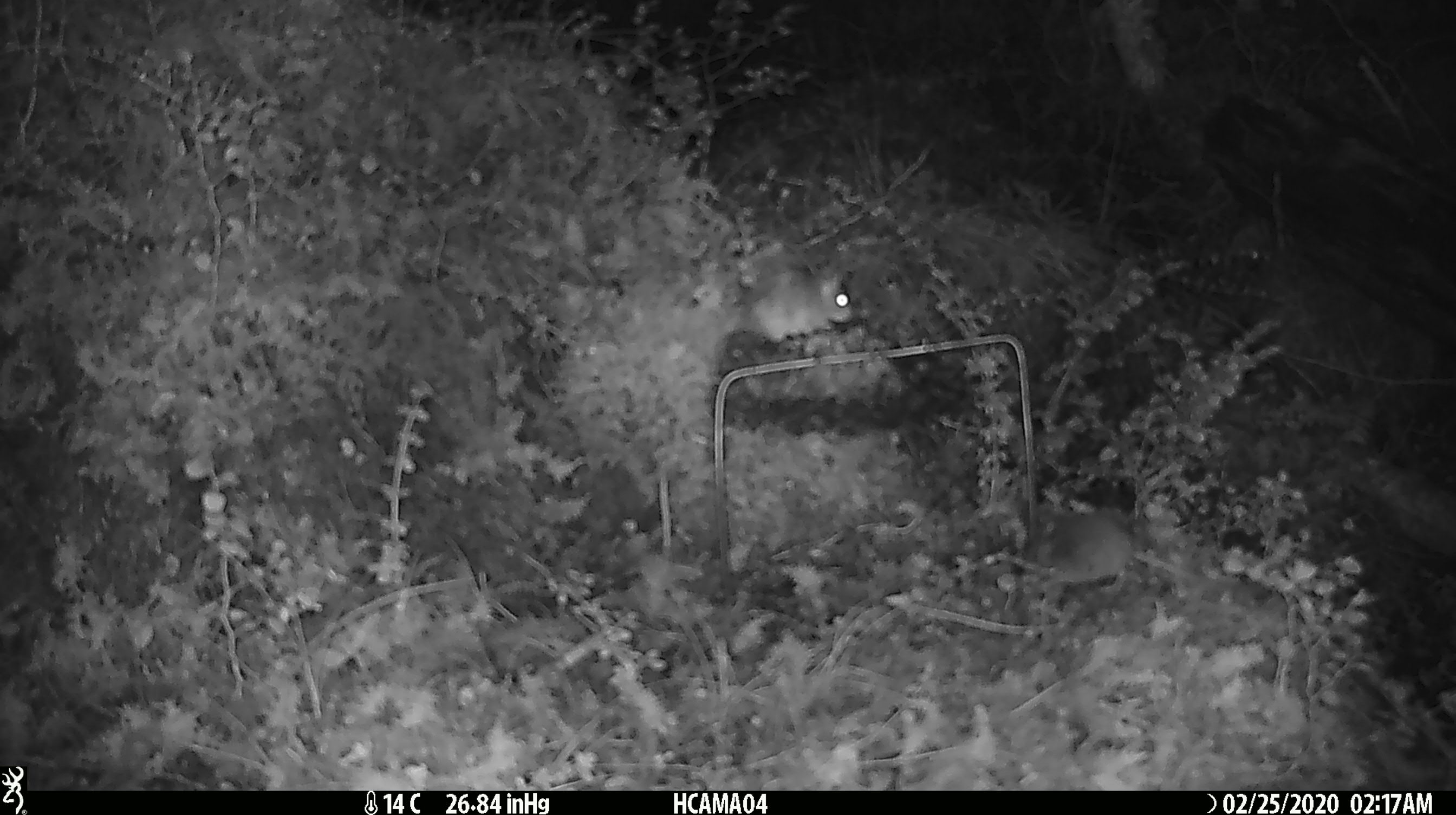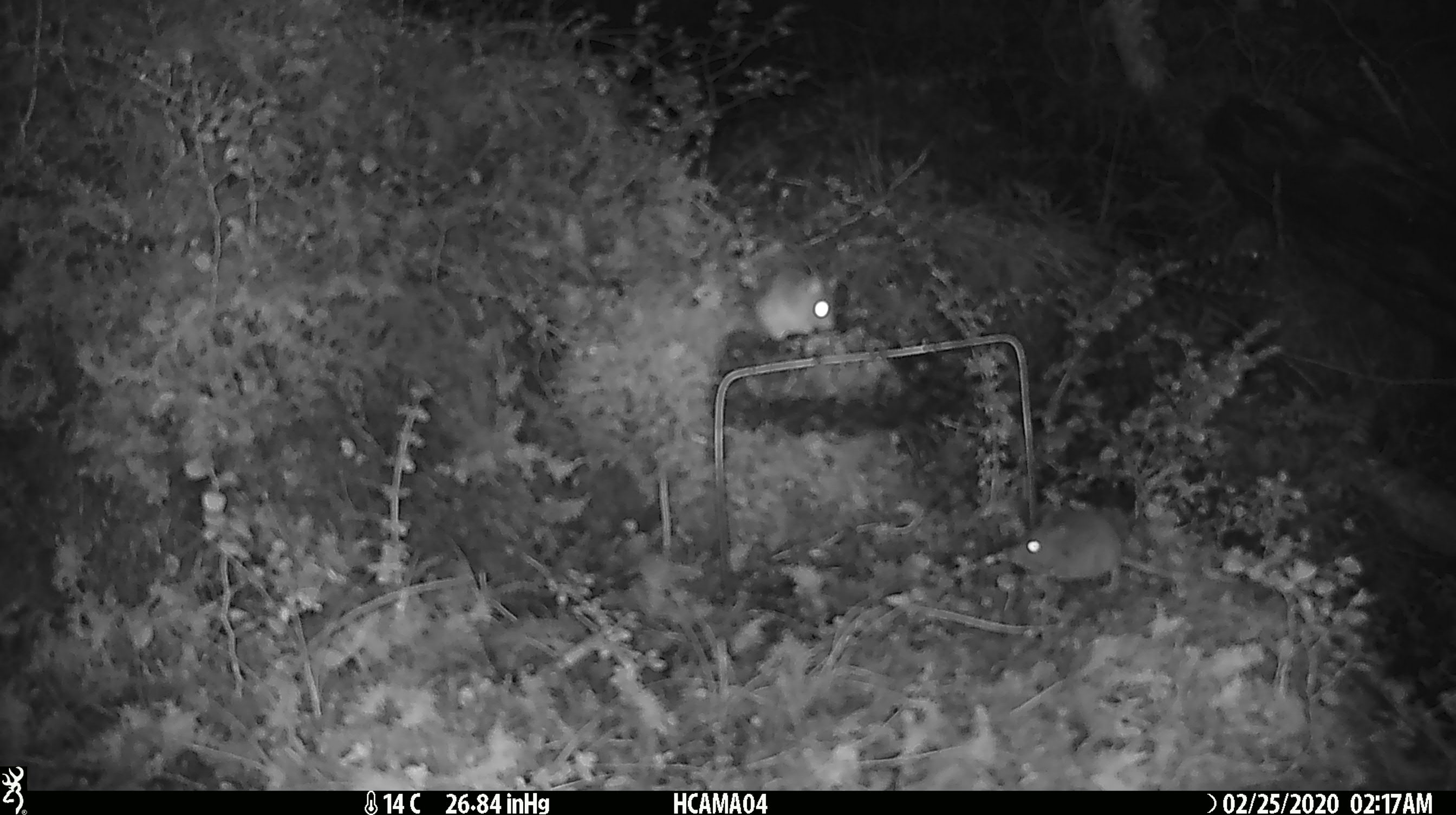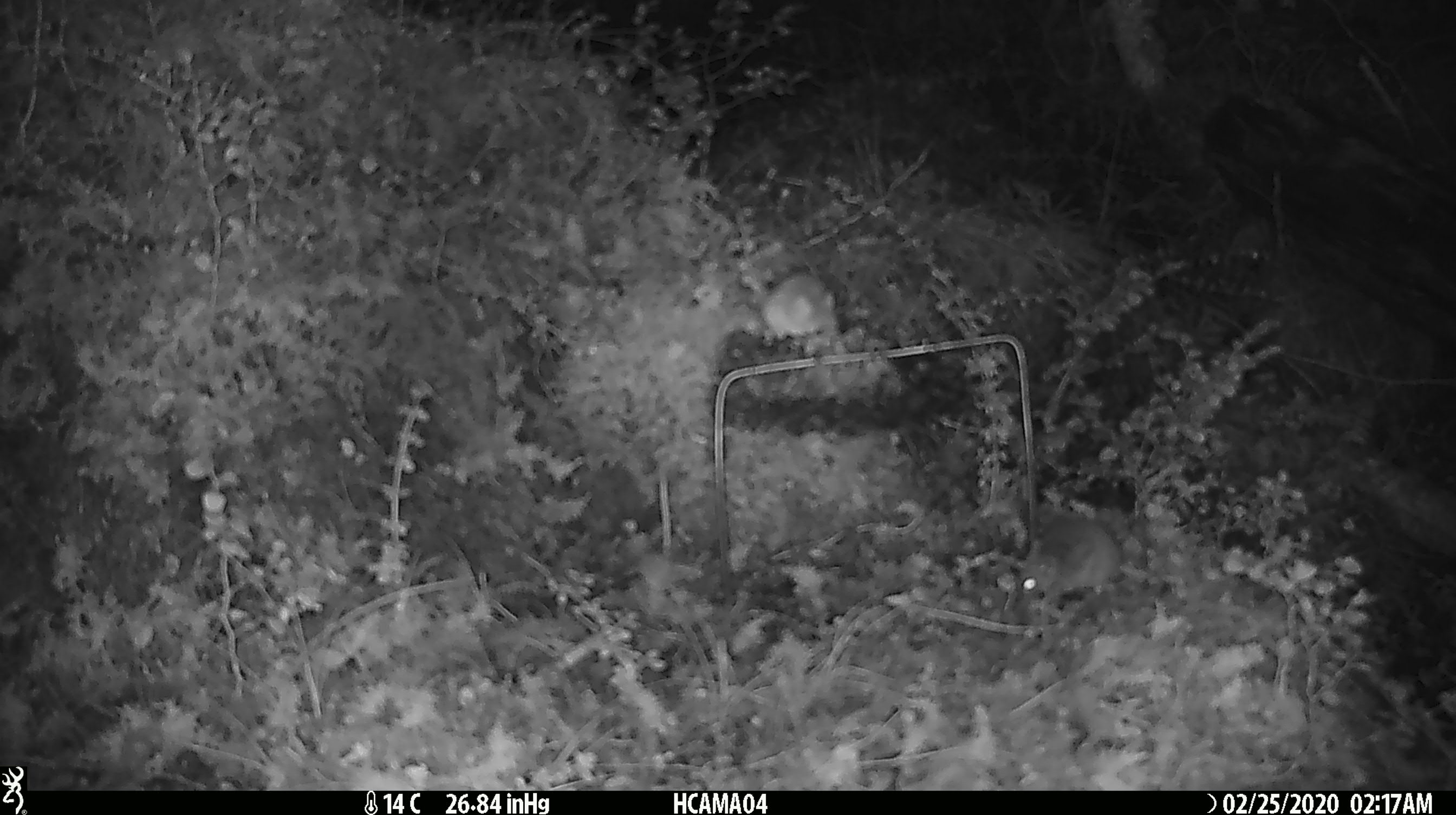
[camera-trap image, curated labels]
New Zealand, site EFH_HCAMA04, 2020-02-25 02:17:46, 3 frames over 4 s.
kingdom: Animalia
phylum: Chordata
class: Mammalia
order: Rodentia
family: Muridae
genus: Mus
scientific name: Mus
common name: mouse